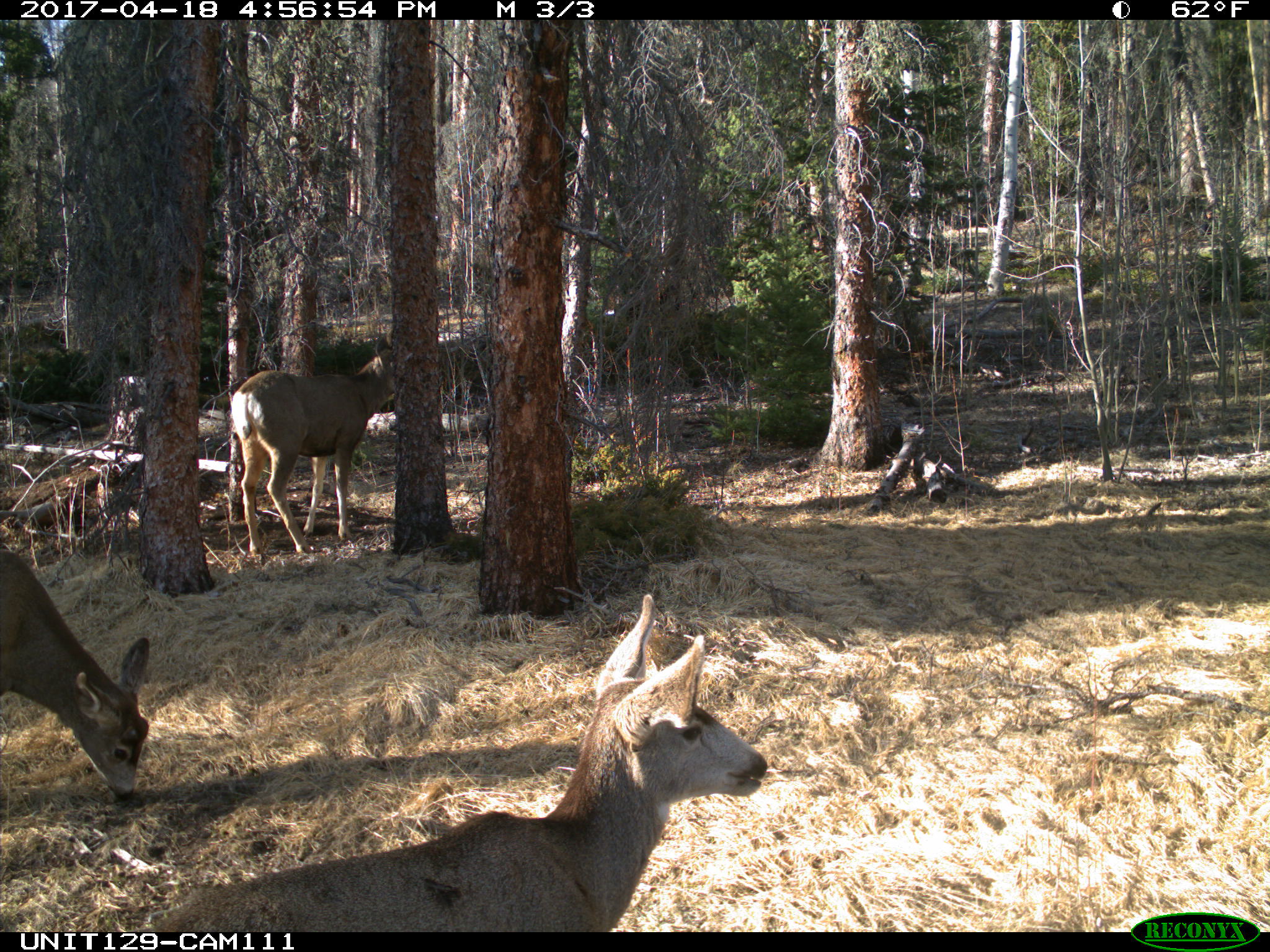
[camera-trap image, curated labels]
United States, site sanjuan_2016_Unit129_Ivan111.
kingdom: Animalia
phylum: Chordata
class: Mammalia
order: Artiodactyla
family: Cervidae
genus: Odocoileus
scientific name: Odocoileus hemionus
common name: mule deer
Odocoileus hemionus (mule deer).